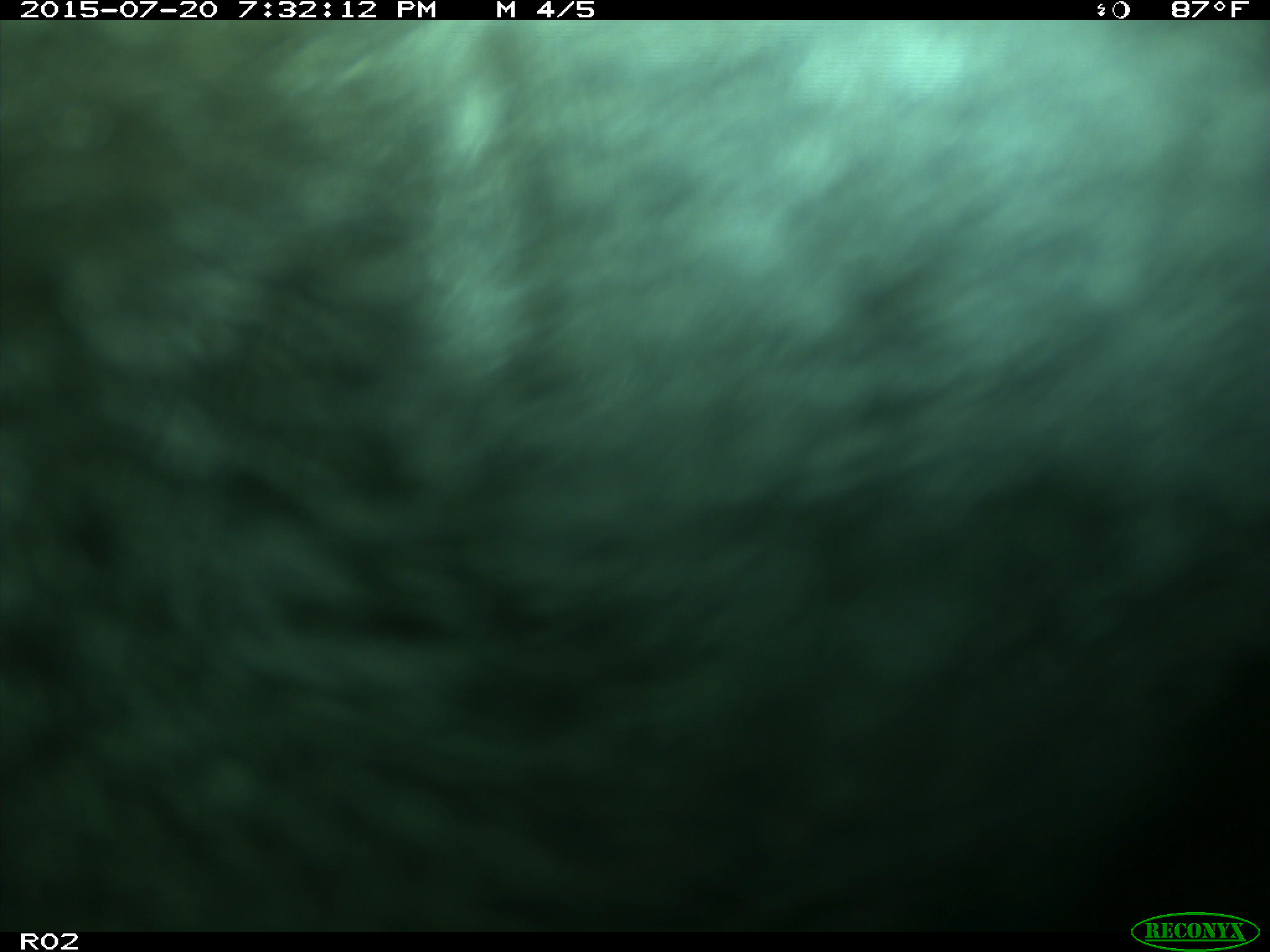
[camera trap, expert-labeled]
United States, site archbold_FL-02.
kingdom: Animalia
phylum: Chordata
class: Mammalia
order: Artiodactyla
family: Bovidae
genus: Bos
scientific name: Bos taurus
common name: domestic cow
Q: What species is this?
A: Bos taurus (domestic cow).